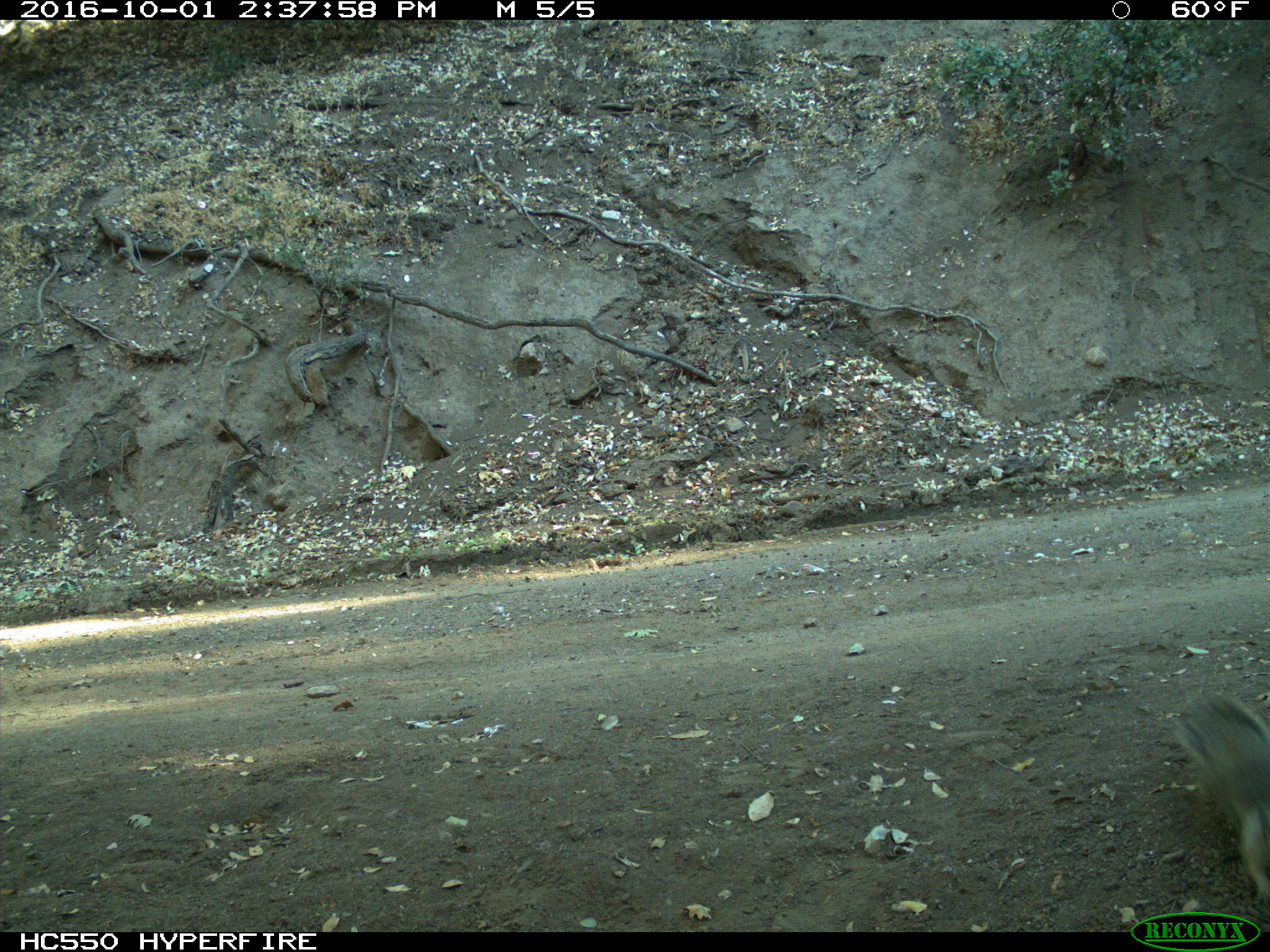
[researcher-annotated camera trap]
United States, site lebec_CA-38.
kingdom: Animalia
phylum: Chordata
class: Mammalia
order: Rodentia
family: Sciuridae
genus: Otospermophilus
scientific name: Otospermophilus beecheyi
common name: california ground squirrel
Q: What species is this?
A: Otospermophilus beecheyi (california ground squirrel).